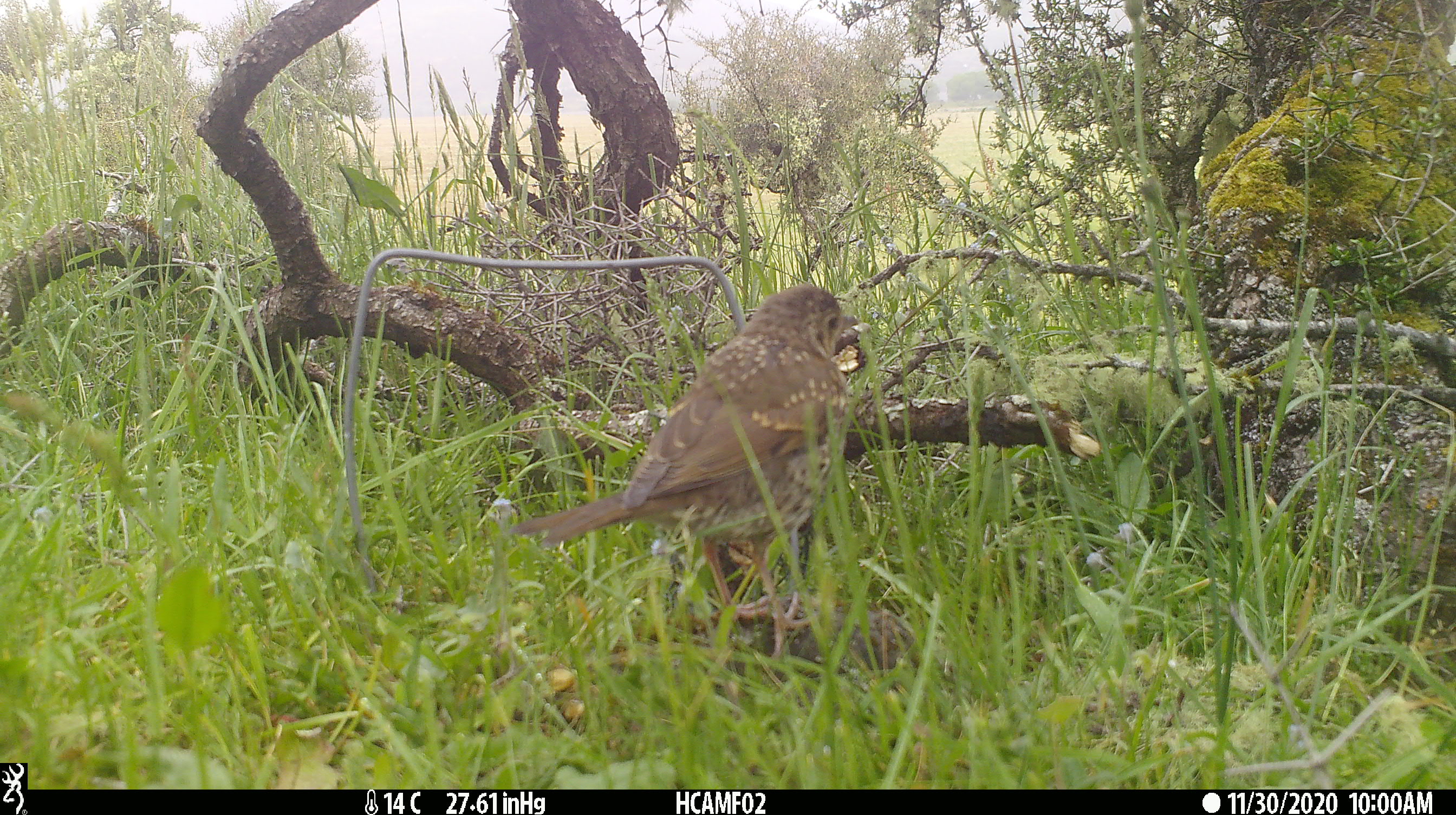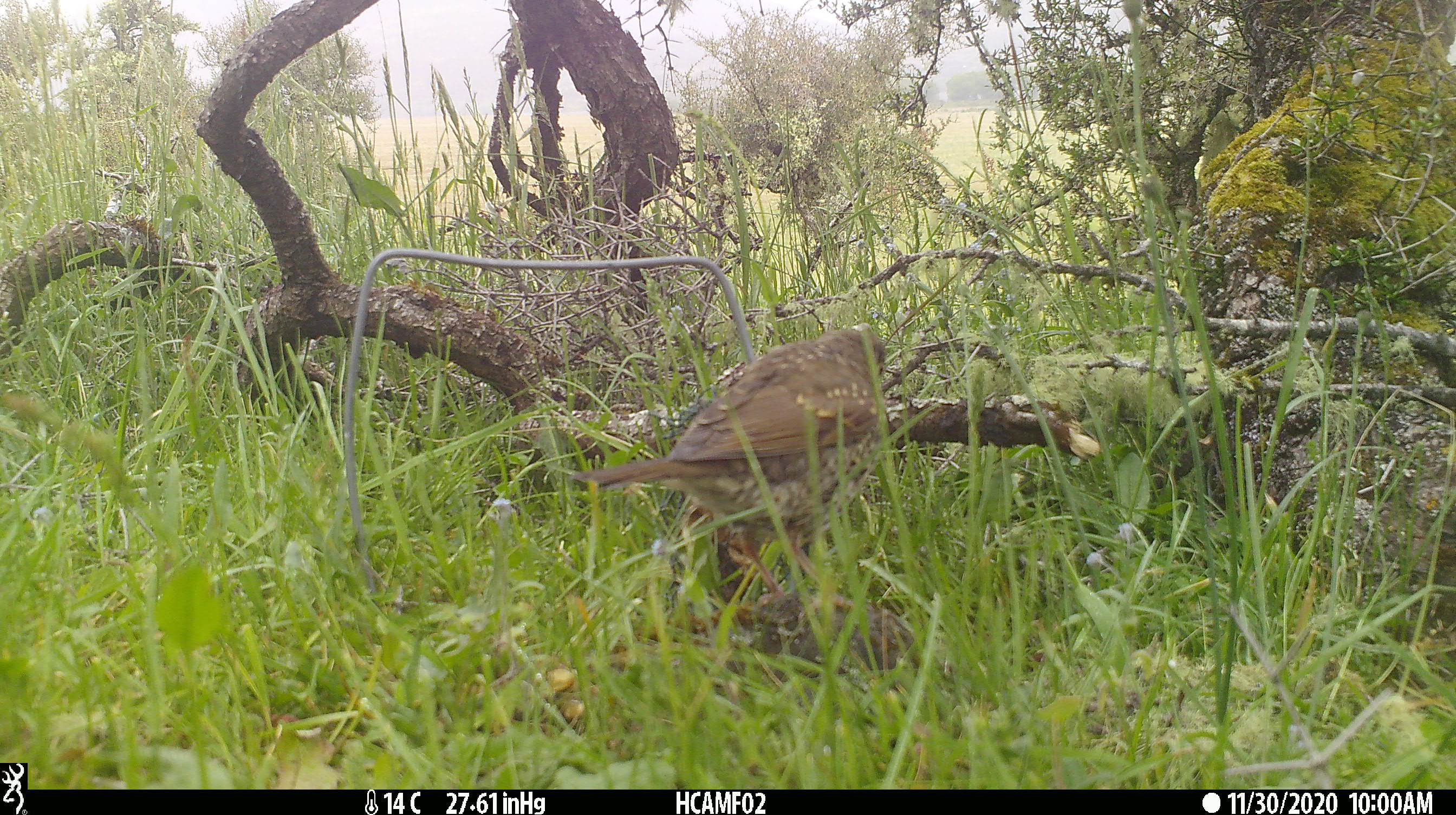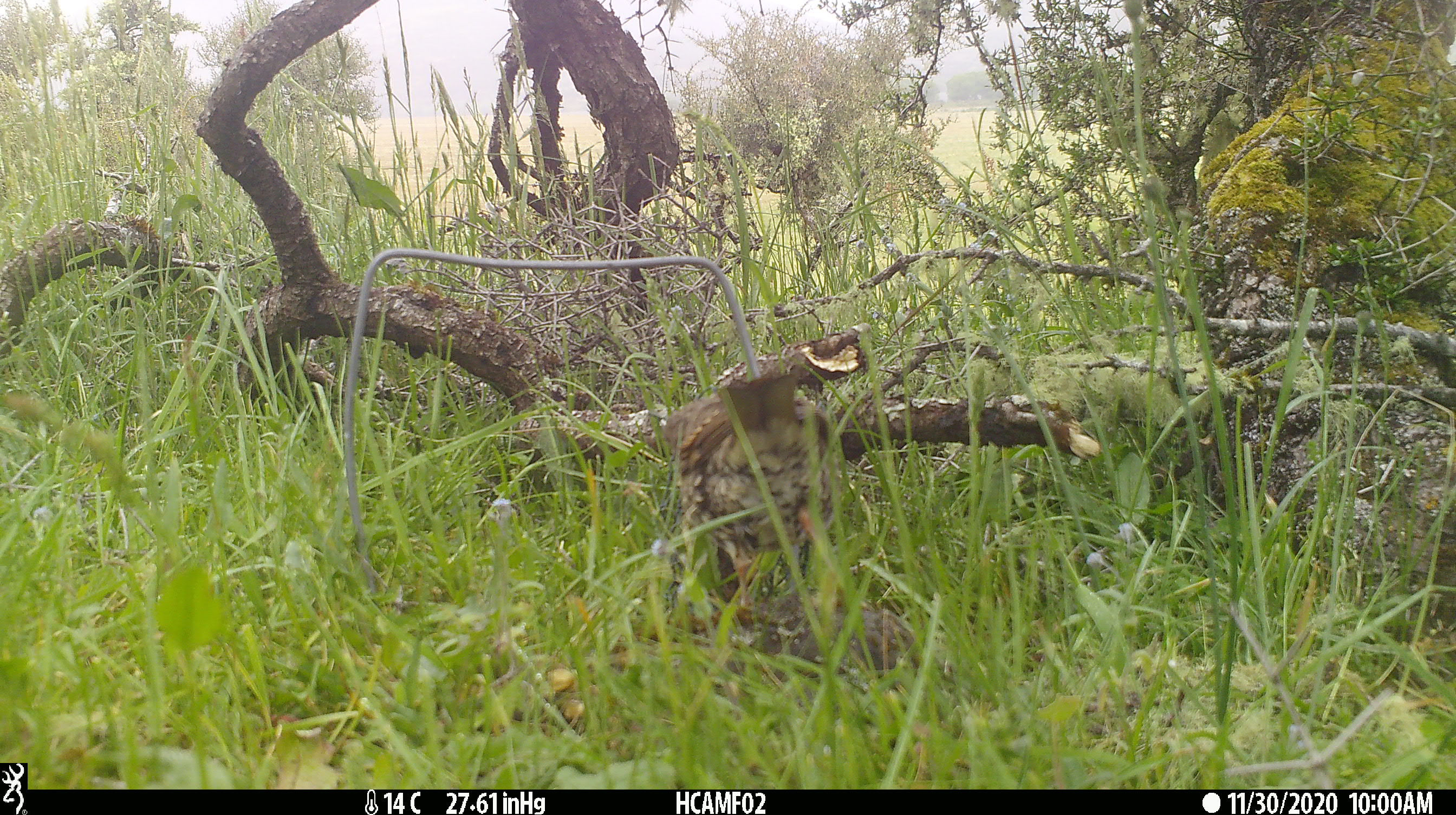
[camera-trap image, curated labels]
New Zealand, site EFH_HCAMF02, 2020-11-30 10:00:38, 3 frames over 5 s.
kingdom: Animalia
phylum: Chordata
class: Aves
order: Passeriformes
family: Turdidae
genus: Turdus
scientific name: Turdus philomelos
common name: song thrush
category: thrush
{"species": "thrush (song thrush) (Turdus philomelos)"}